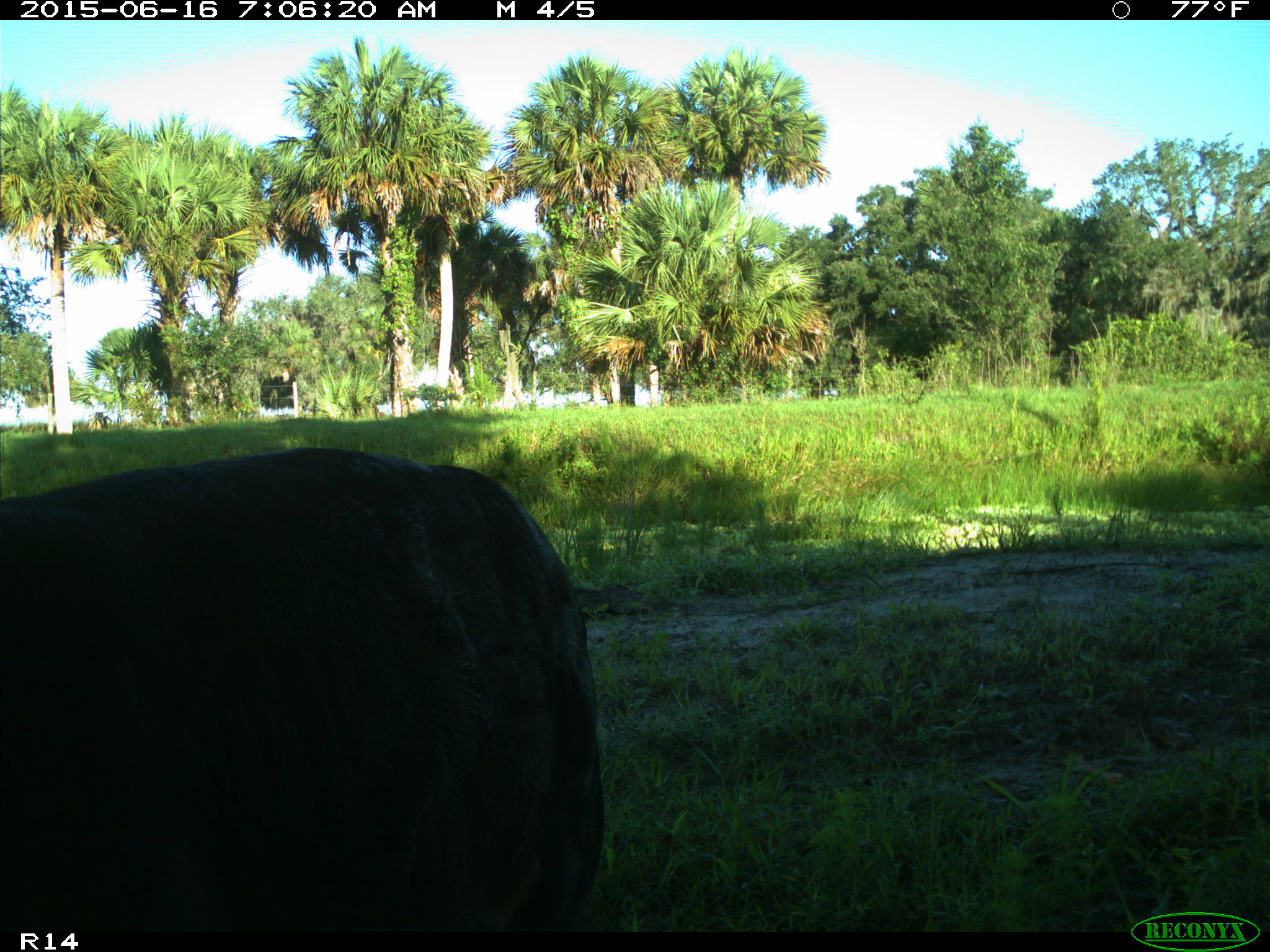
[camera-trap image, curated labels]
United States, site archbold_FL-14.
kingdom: Animalia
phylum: Chordata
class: Mammalia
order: Artiodactyla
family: Bovidae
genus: Bos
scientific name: Bos taurus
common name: domestic cow